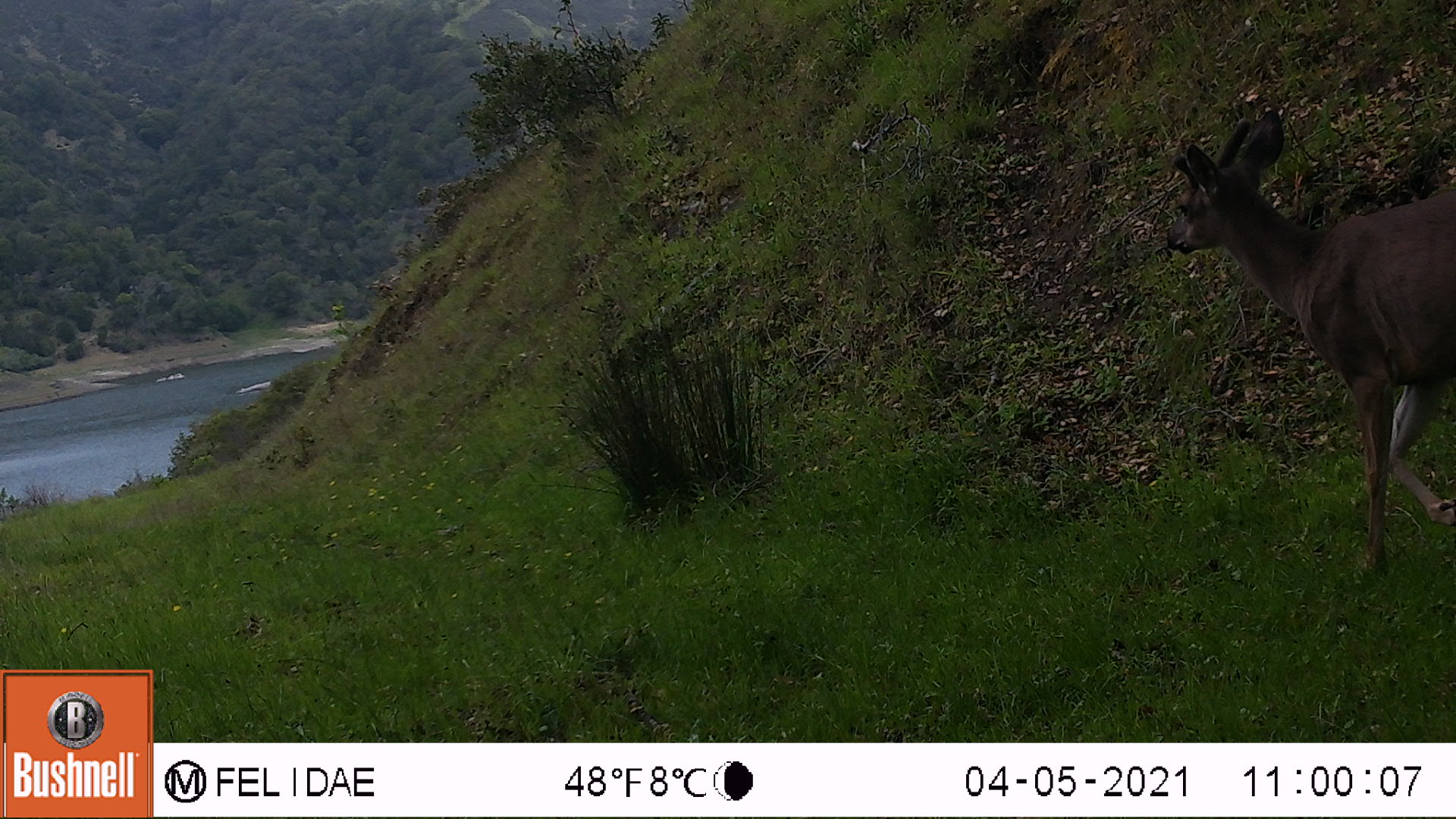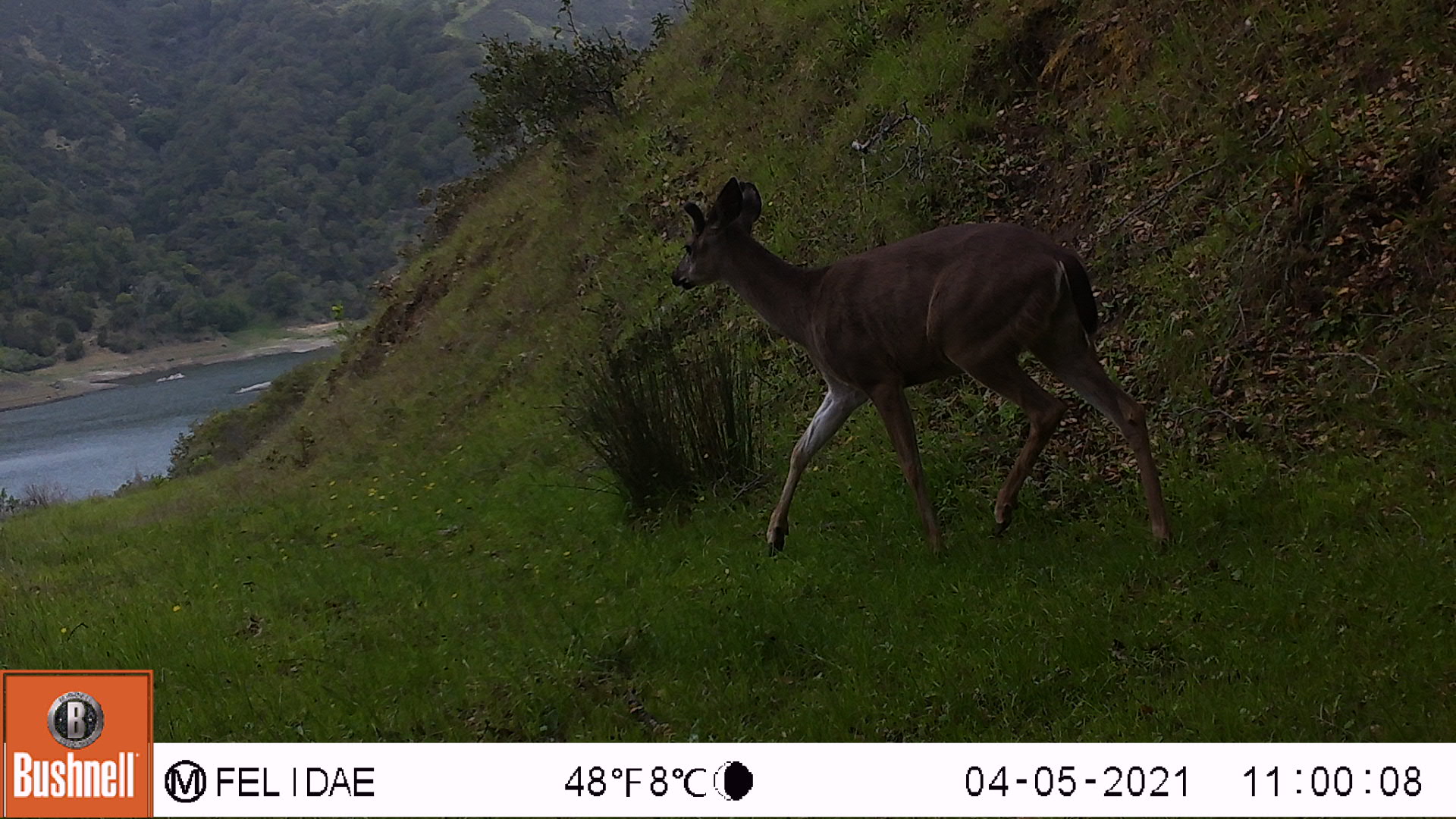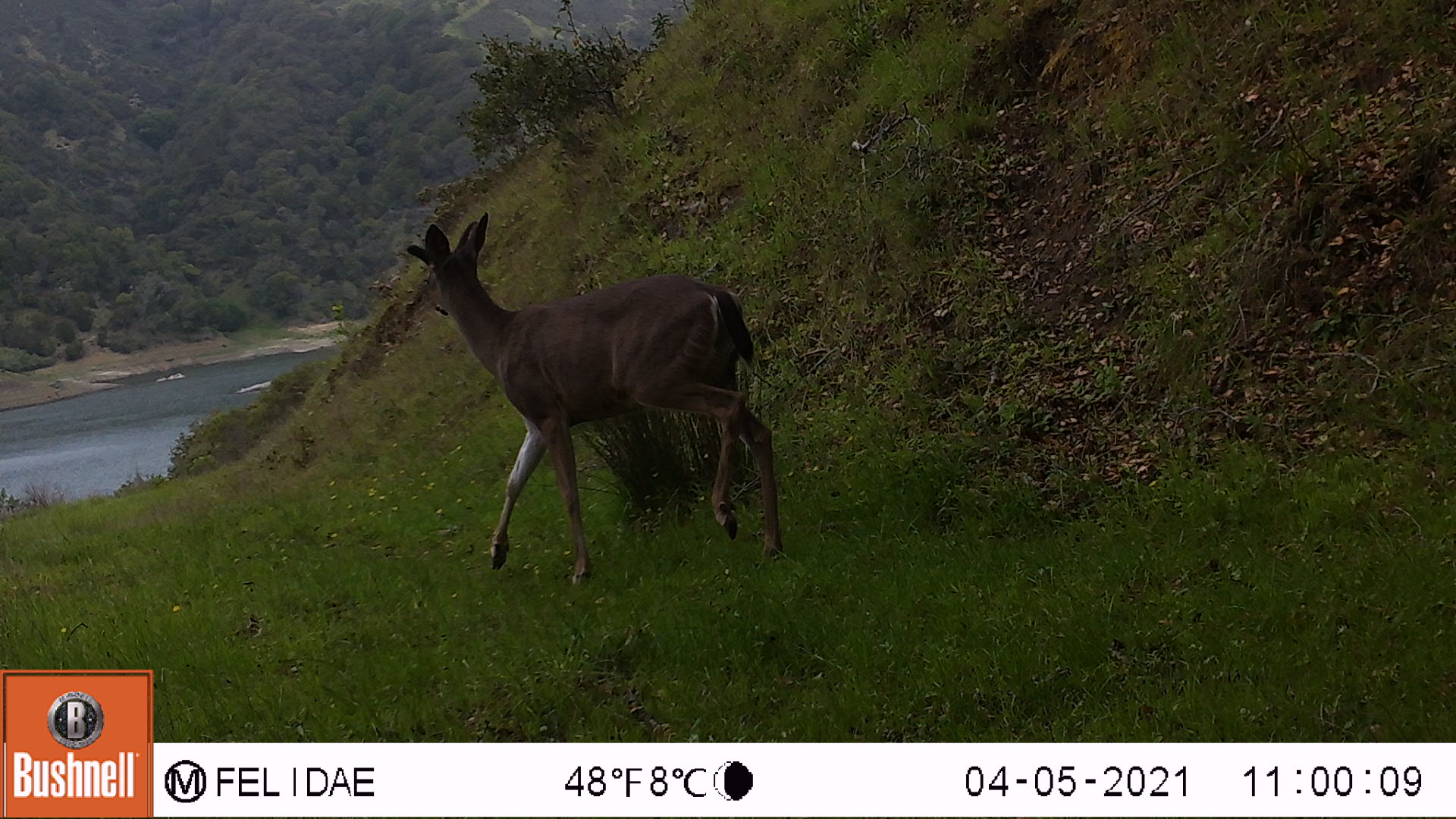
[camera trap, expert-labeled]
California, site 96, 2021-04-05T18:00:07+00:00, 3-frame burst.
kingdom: Animalia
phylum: Chordata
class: Mammalia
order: Artiodactyla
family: Cervidae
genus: Odocoileus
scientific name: Odocoileus hemionus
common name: mule deer